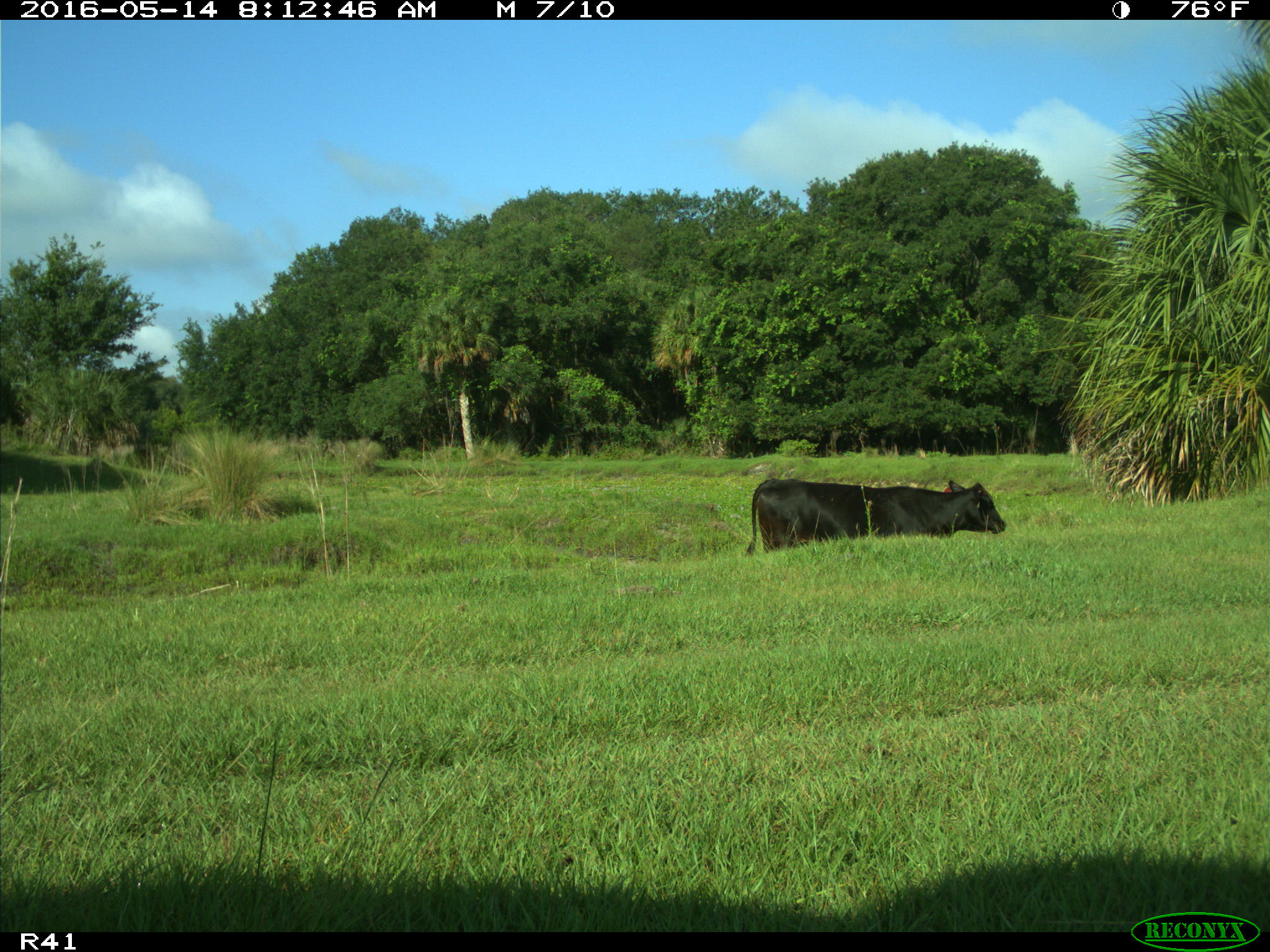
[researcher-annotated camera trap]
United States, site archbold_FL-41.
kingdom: Animalia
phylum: Chordata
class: Mammalia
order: Artiodactyla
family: Bovidae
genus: Bos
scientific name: Bos taurus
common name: domestic cow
Bos taurus (domestic cow).